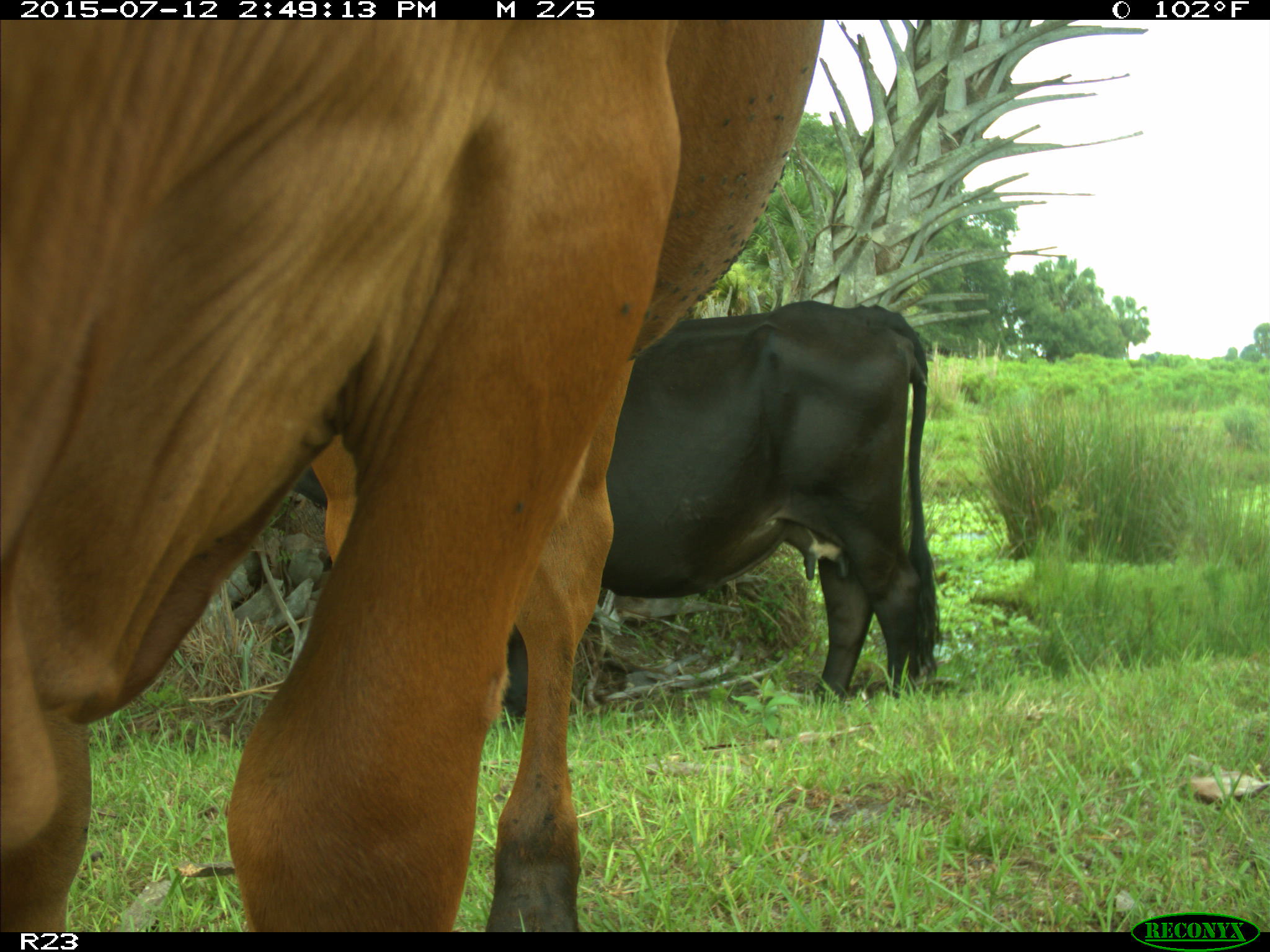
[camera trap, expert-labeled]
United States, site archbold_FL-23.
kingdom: Animalia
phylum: Chordata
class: Mammalia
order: Artiodactyla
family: Bovidae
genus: Bos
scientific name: Bos taurus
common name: domestic cow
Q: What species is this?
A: Bos taurus (domestic cow).